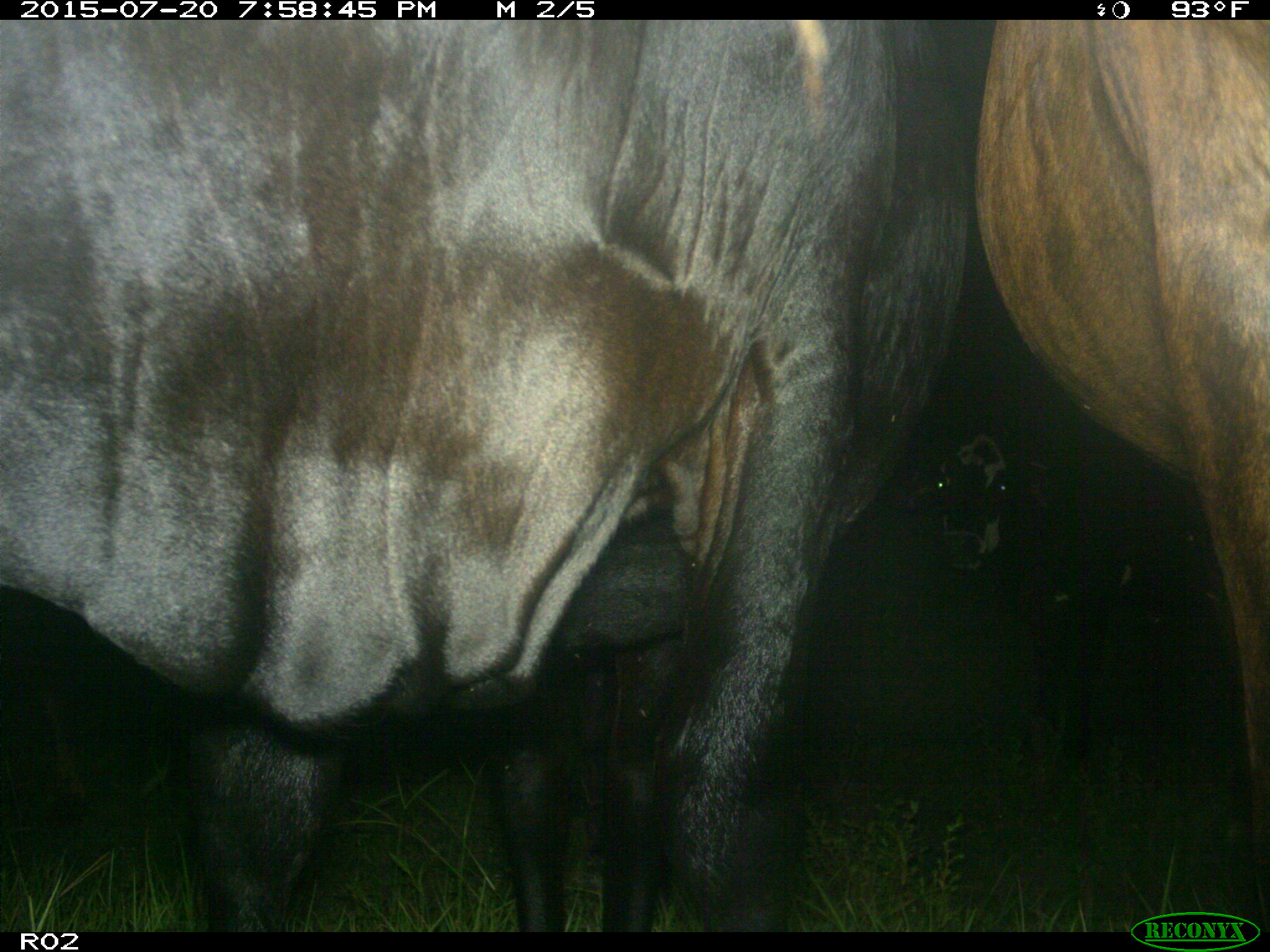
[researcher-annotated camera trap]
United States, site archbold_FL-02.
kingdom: Animalia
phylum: Chordata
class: Mammalia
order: Artiodactyla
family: Bovidae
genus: Bos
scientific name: Bos taurus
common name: domestic cow